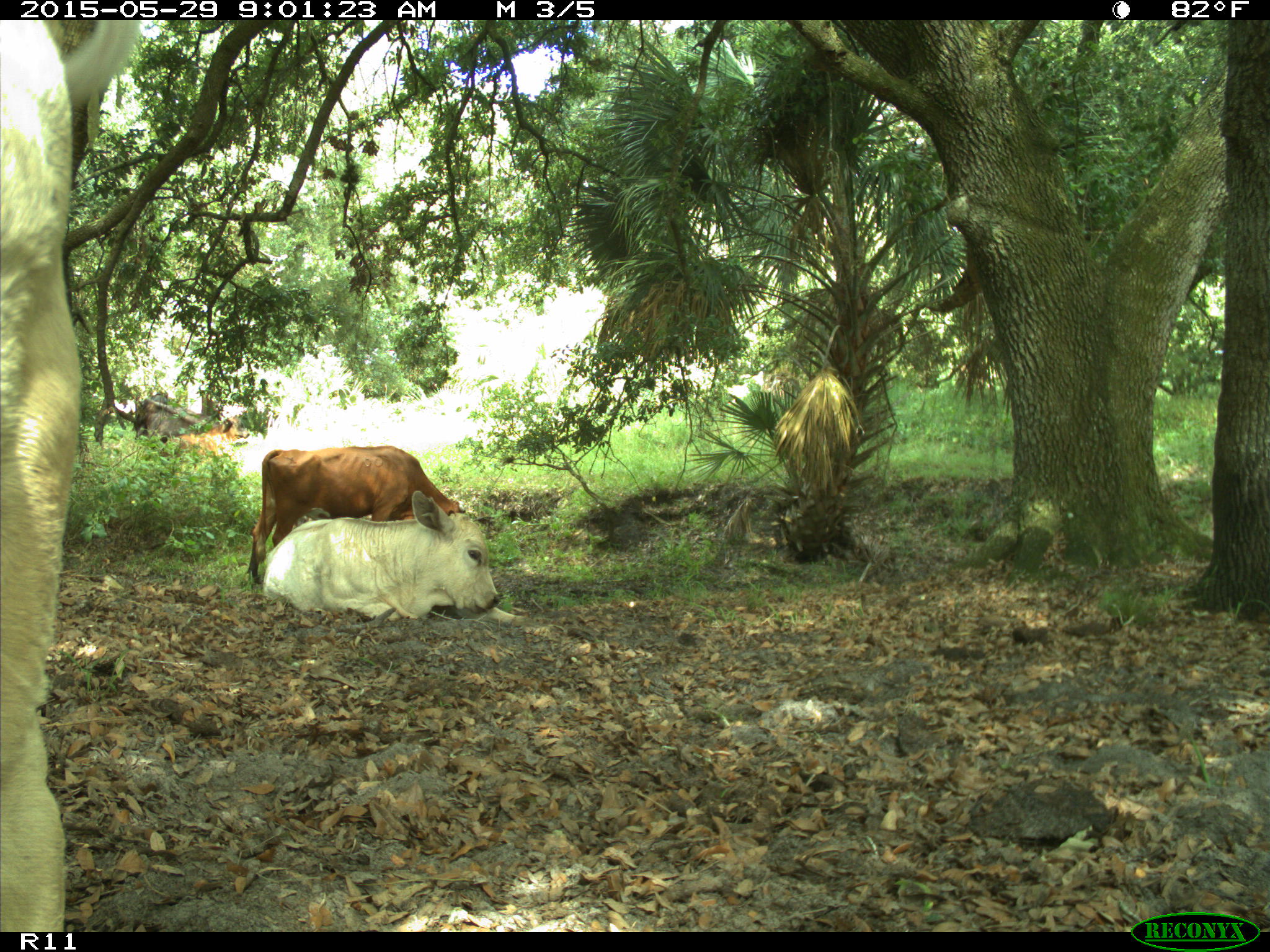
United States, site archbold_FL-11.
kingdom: Animalia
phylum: Chordata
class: Mammalia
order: Artiodactyla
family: Bovidae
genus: Bos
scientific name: Bos taurus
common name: domestic cow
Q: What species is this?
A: Bos taurus (domestic cow).